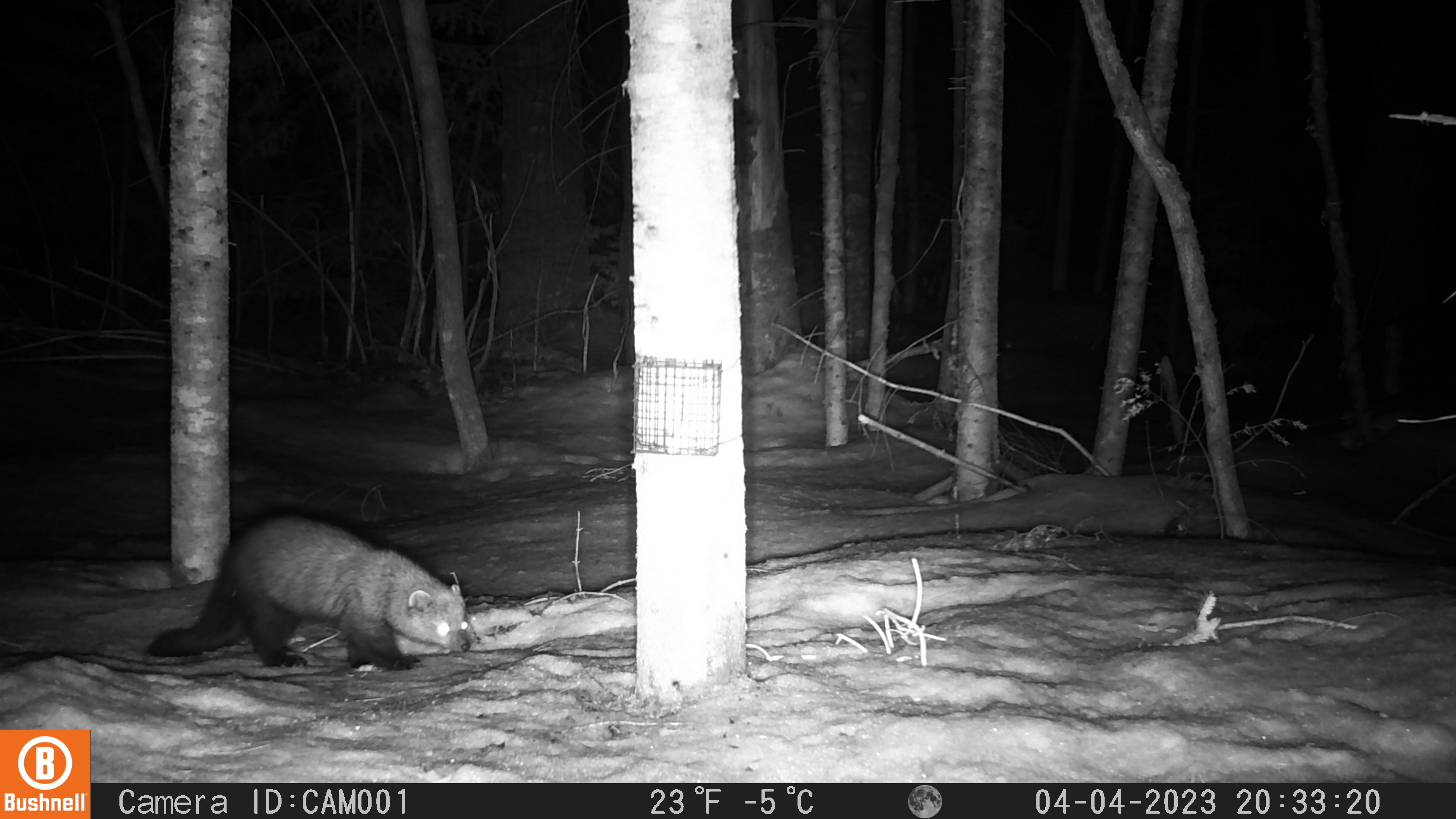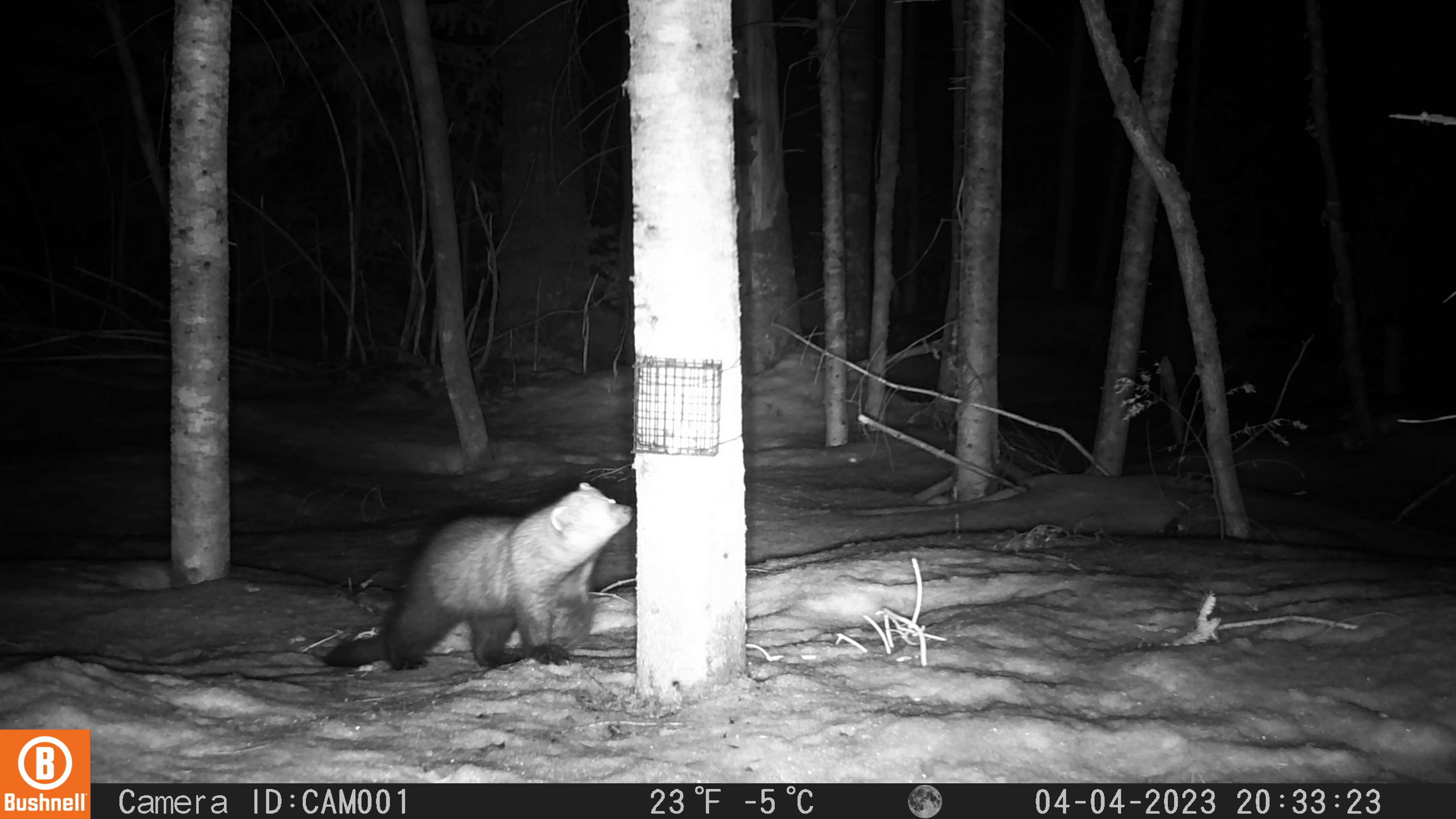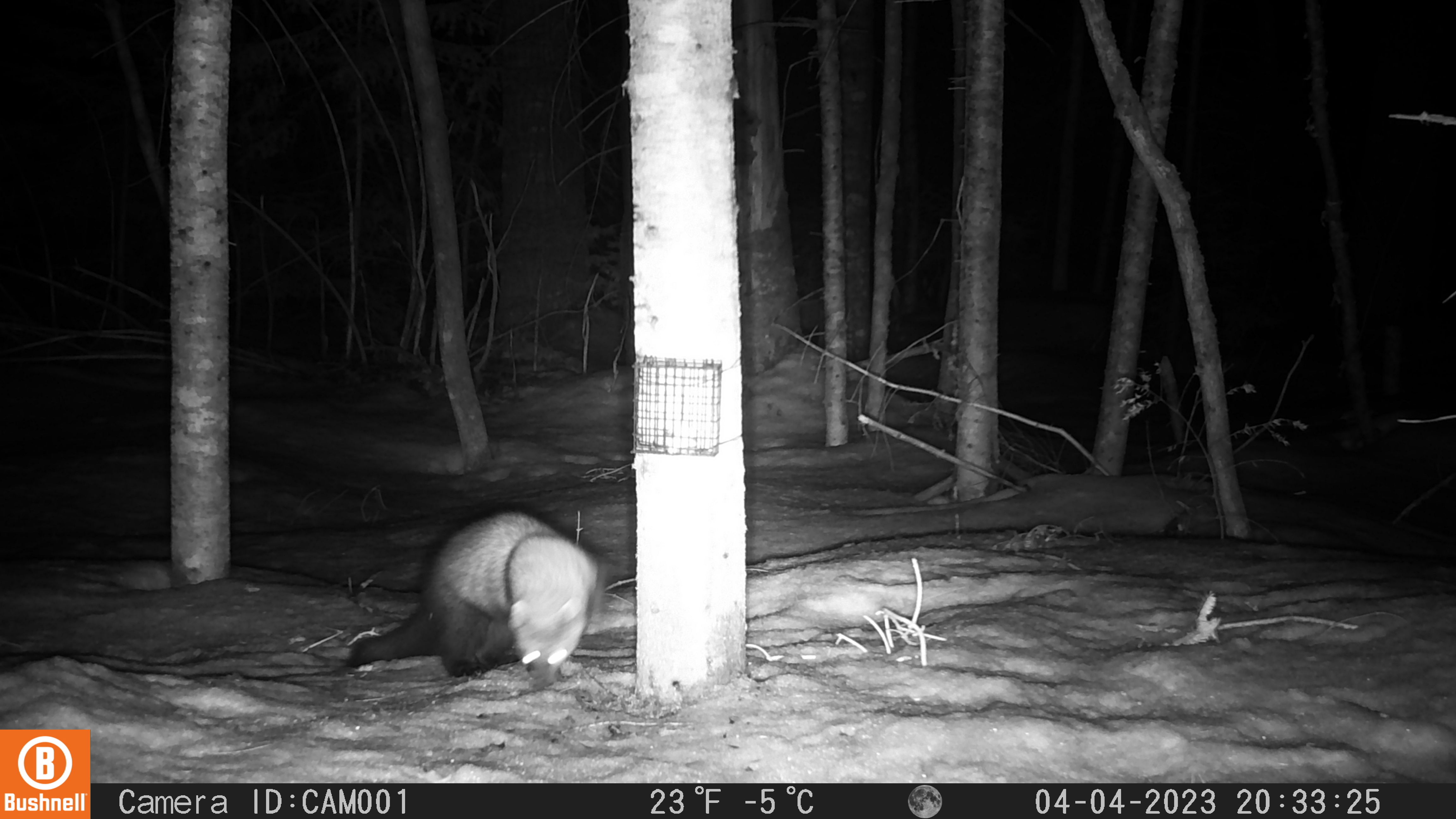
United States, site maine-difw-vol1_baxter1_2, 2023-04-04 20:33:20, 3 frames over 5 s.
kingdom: Animalia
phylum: Chordata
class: Mammalia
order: Carnivora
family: Mustelidae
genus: Pekania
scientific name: Pekania pennanti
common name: fisher